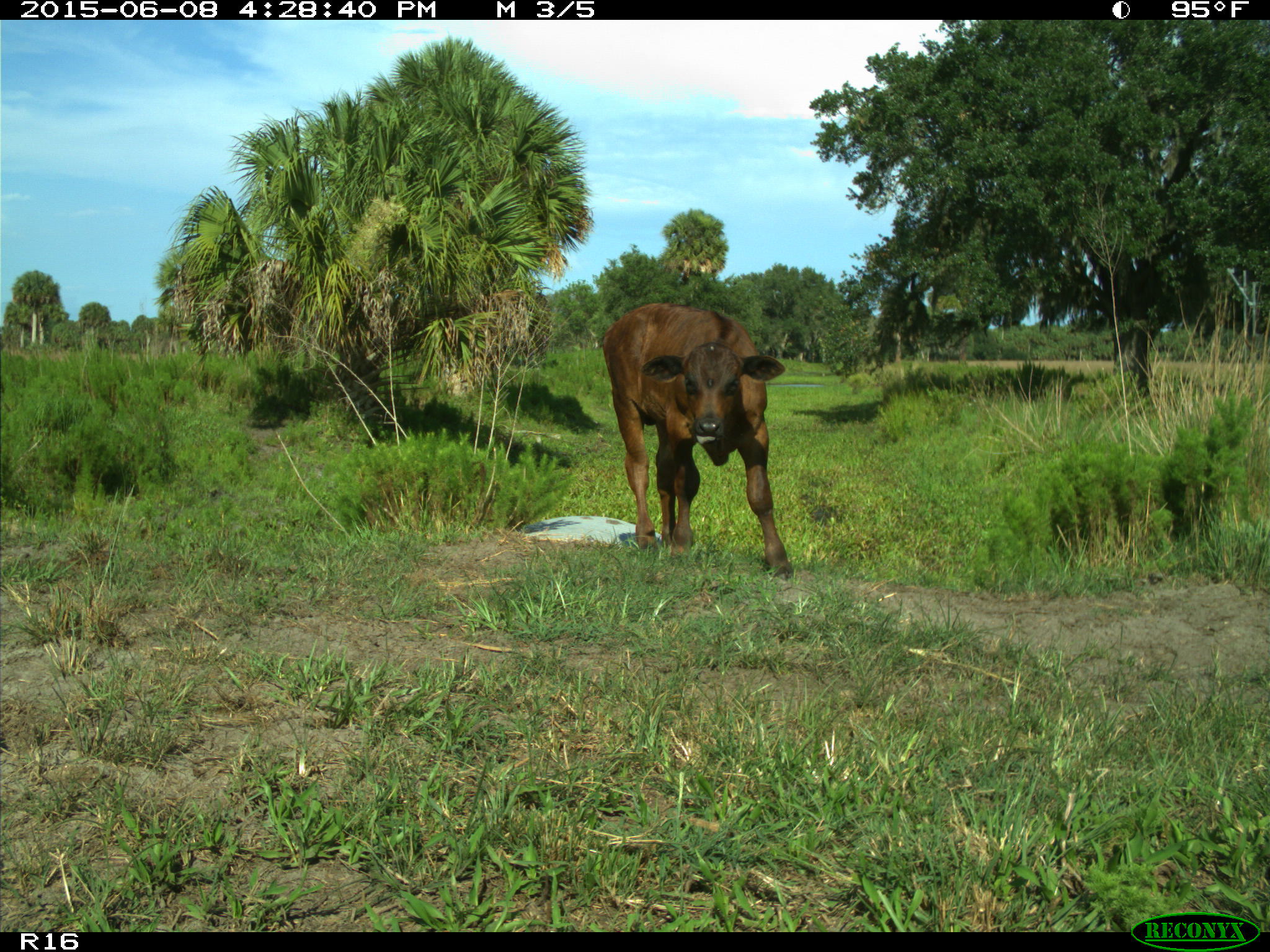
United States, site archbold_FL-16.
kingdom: Animalia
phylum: Chordata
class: Mammalia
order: Artiodactyla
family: Bovidae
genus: Bos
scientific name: Bos taurus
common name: domestic cow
Bos taurus (domestic cow).